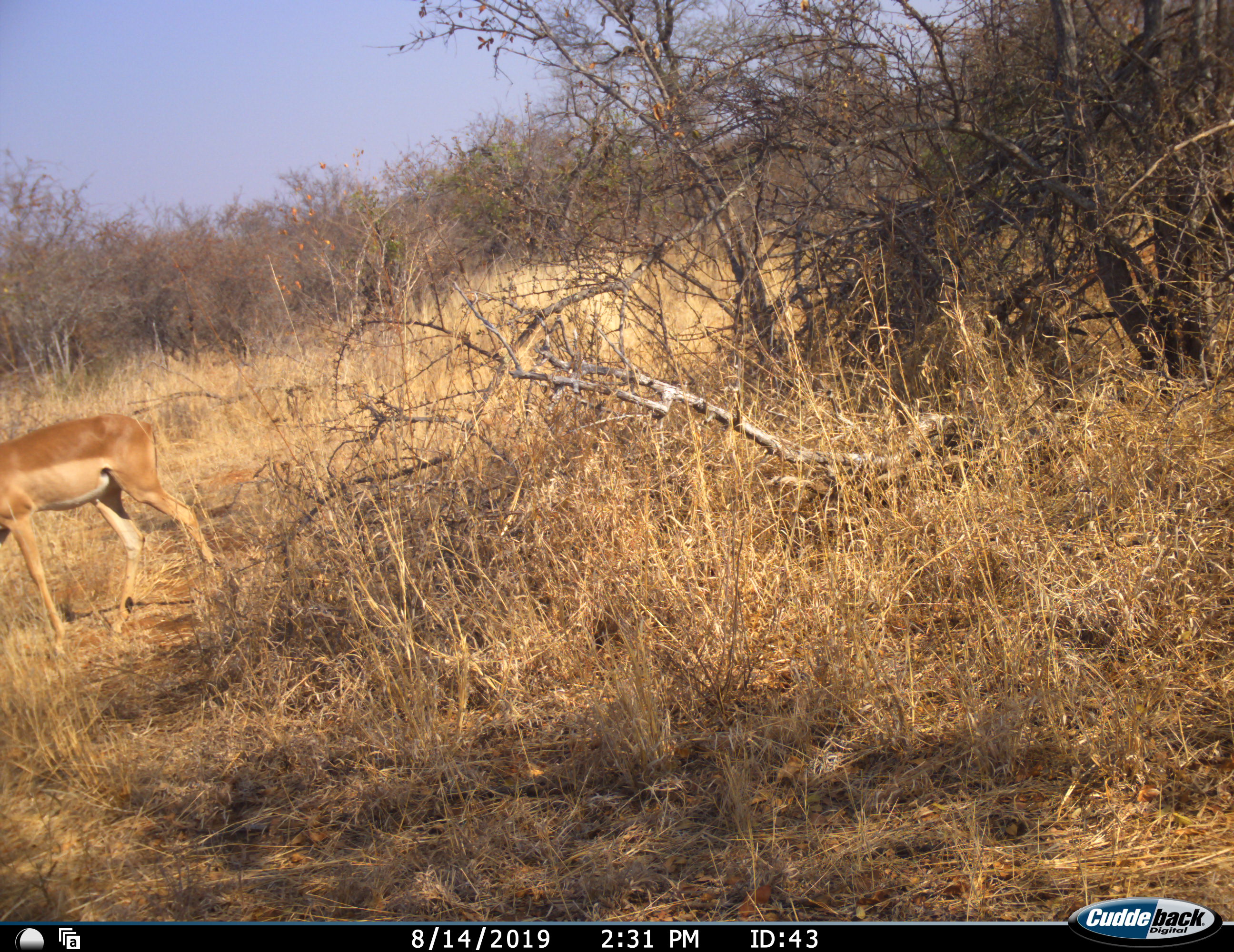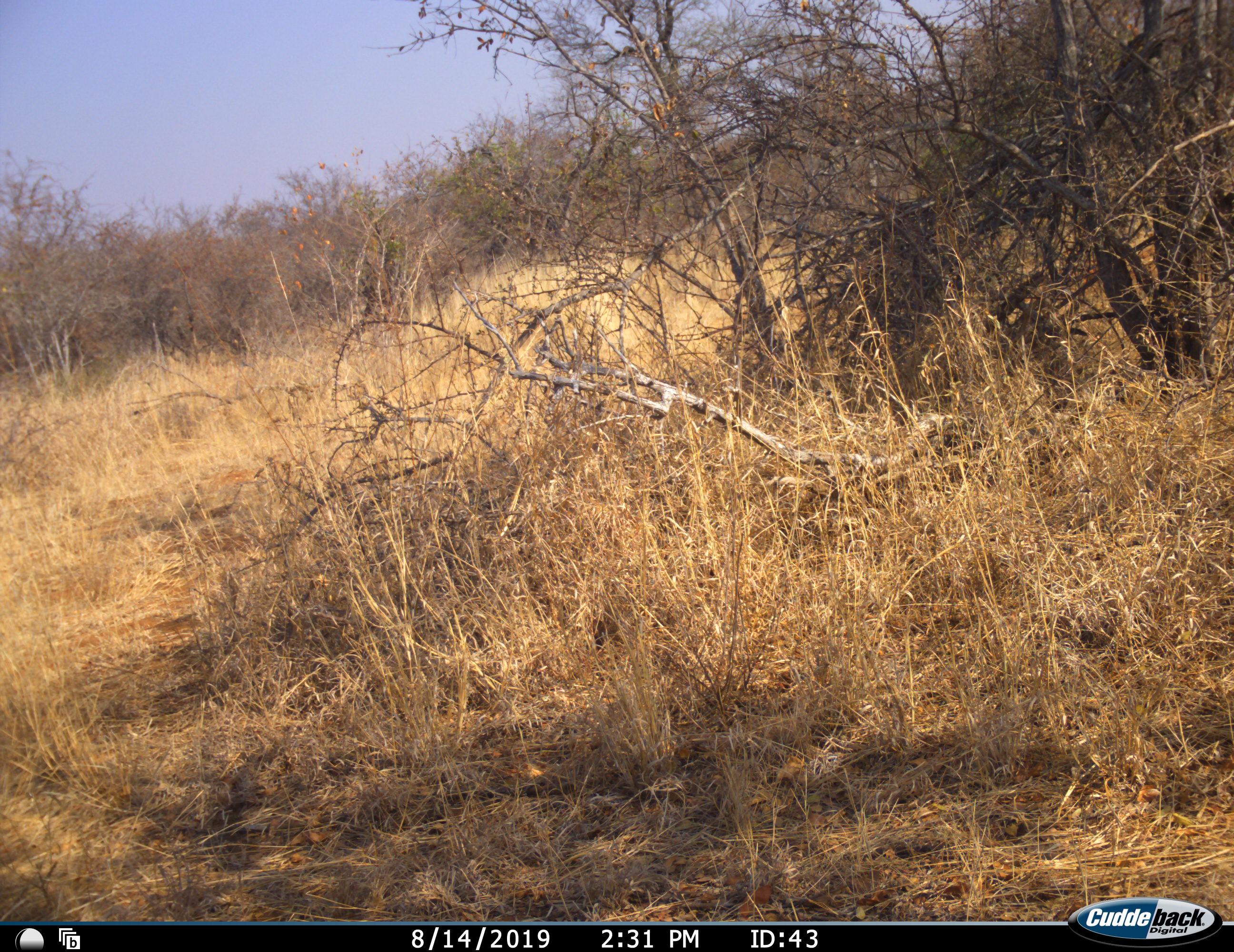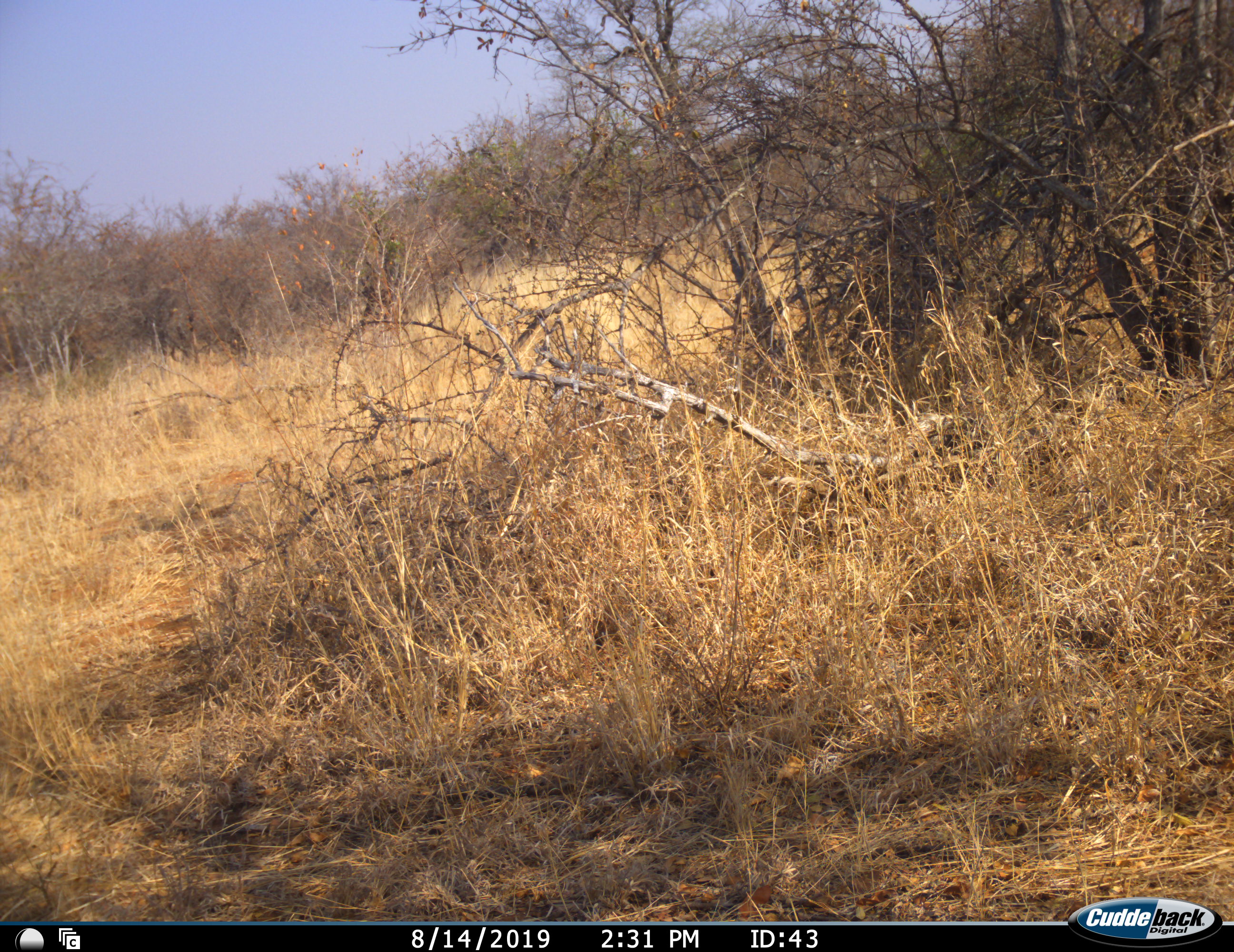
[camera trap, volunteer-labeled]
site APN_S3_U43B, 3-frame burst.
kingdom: Animalia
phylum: Chordata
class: Mammalia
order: Artiodactyla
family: Bovidae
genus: Aepyceros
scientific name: Aepyceros melampus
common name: impala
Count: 1.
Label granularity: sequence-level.